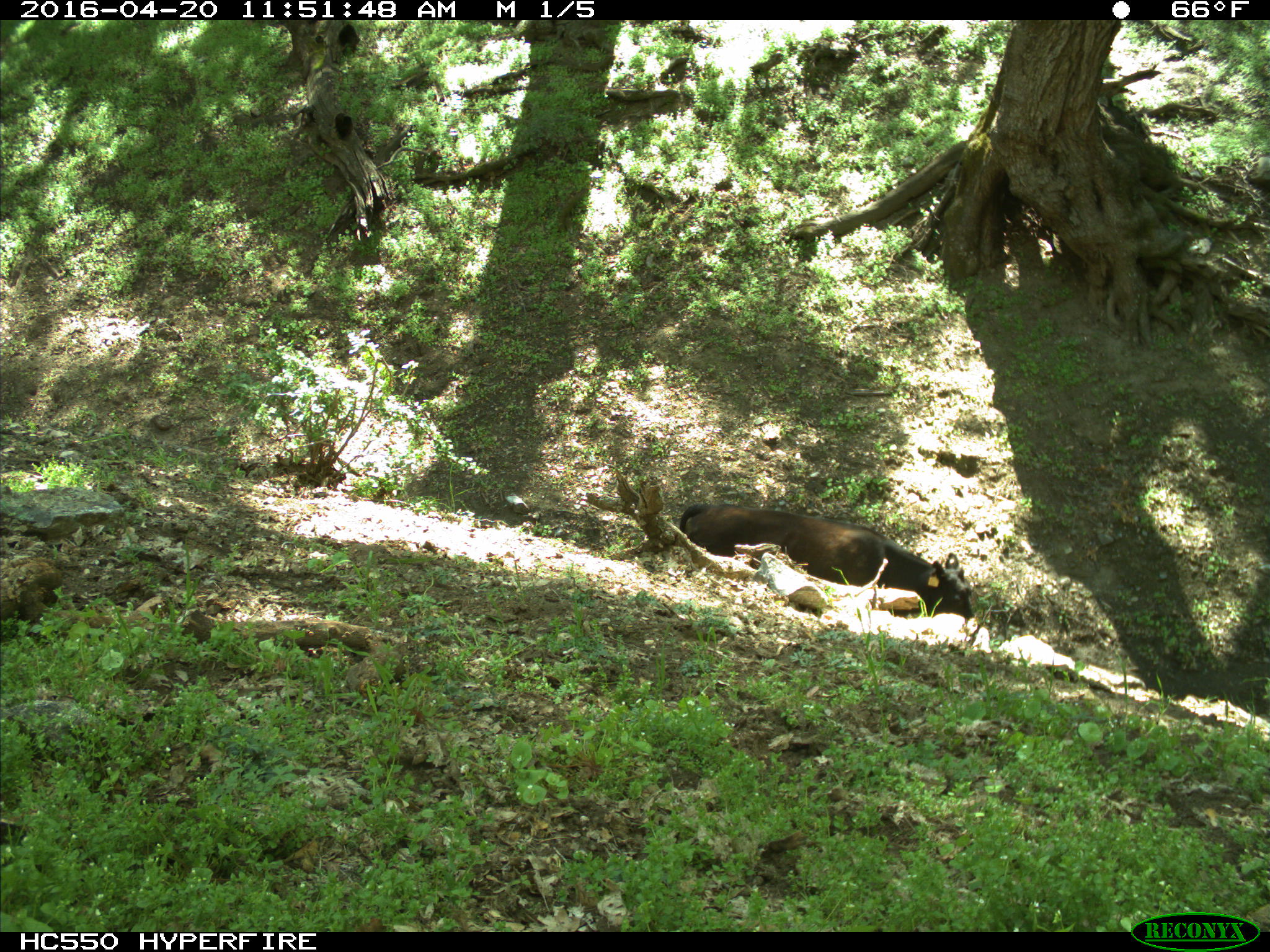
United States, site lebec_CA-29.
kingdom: Animalia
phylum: Chordata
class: Mammalia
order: Artiodactyla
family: Bovidae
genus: Bos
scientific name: Bos taurus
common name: domestic cow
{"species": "Bos taurus (domestic cow)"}